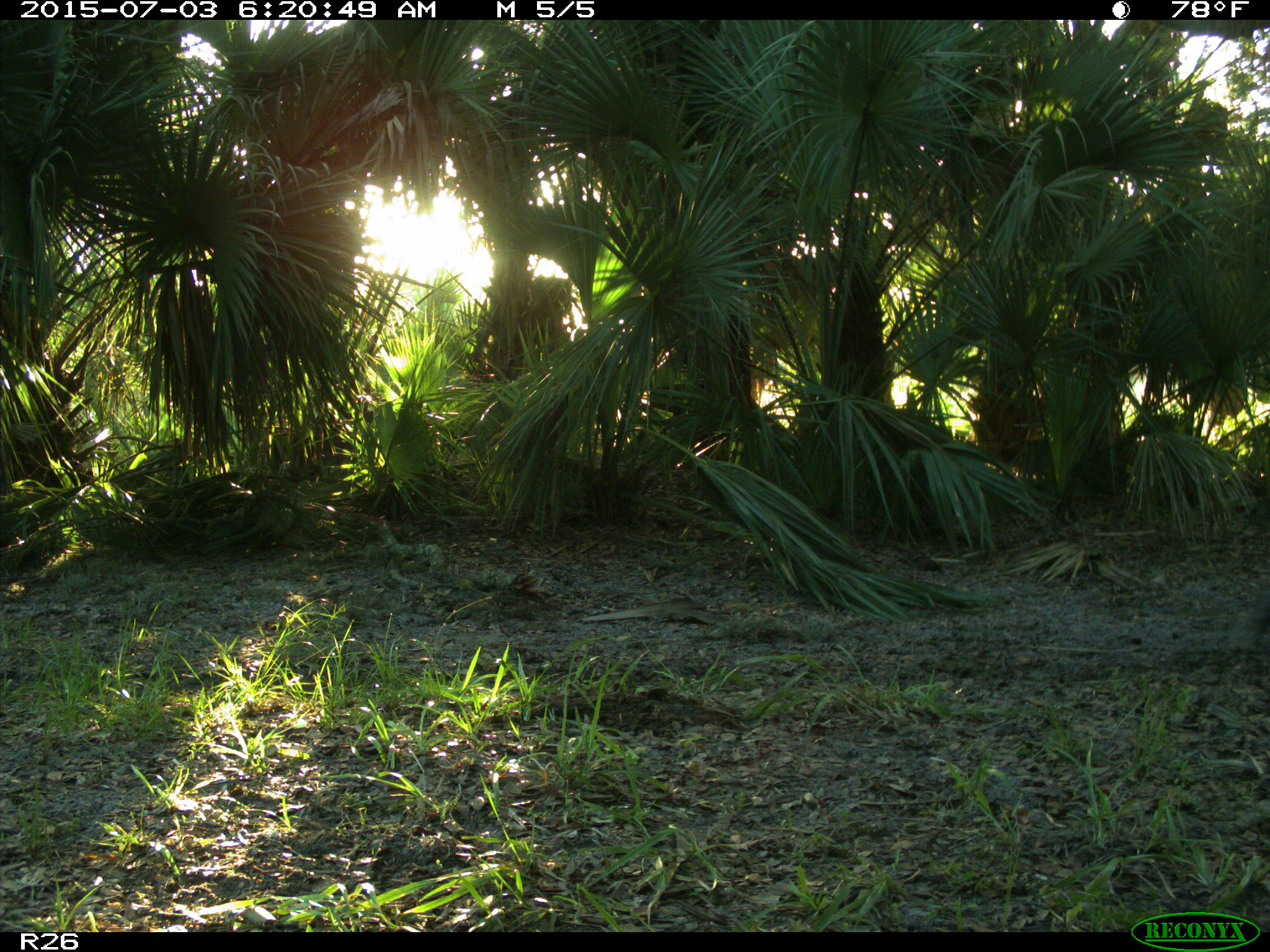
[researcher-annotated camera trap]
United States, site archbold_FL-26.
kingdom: Animalia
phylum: Chordata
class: Mammalia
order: Artiodactyla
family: Bovidae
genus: Bos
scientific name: Bos taurus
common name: domestic cow